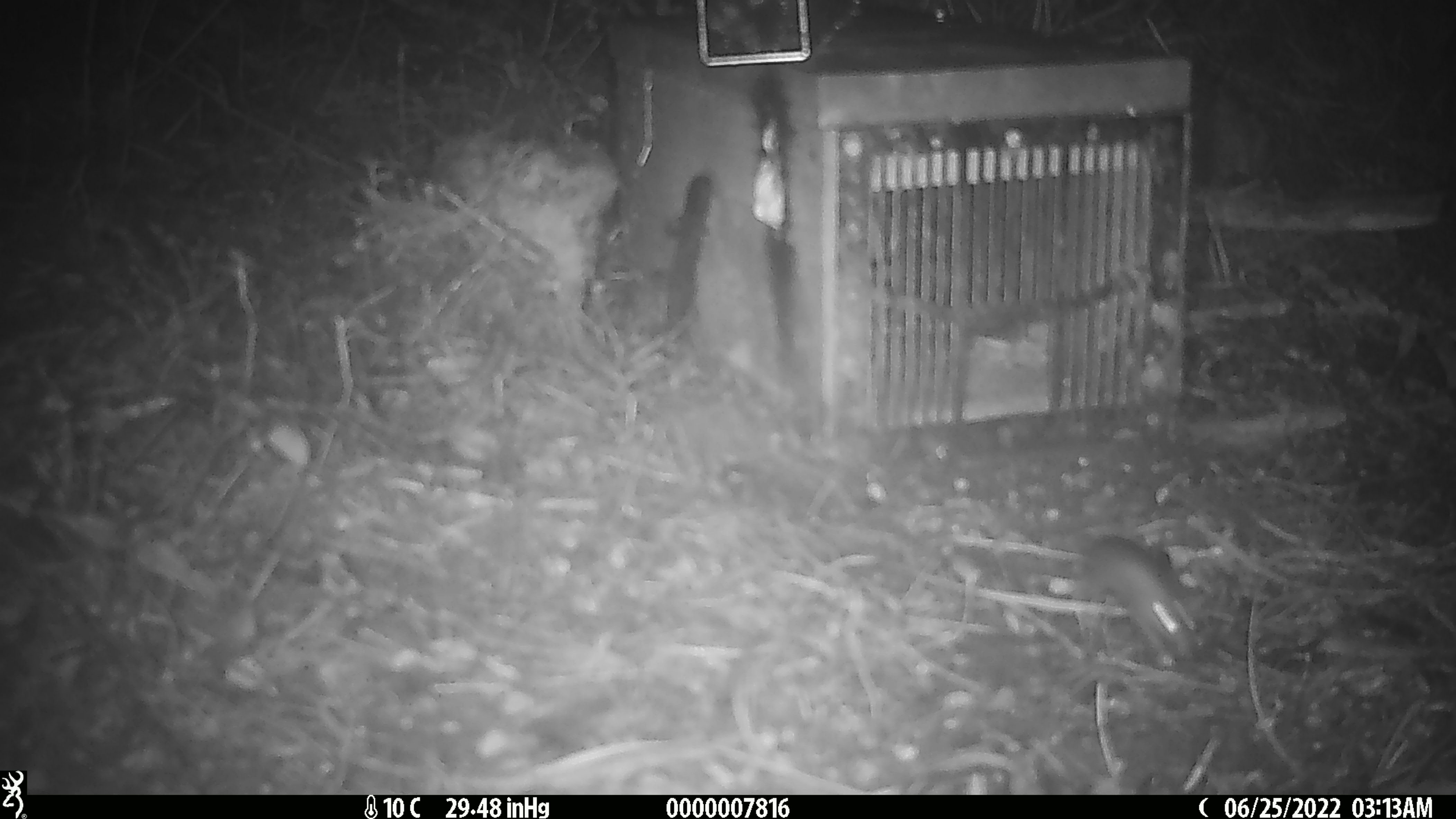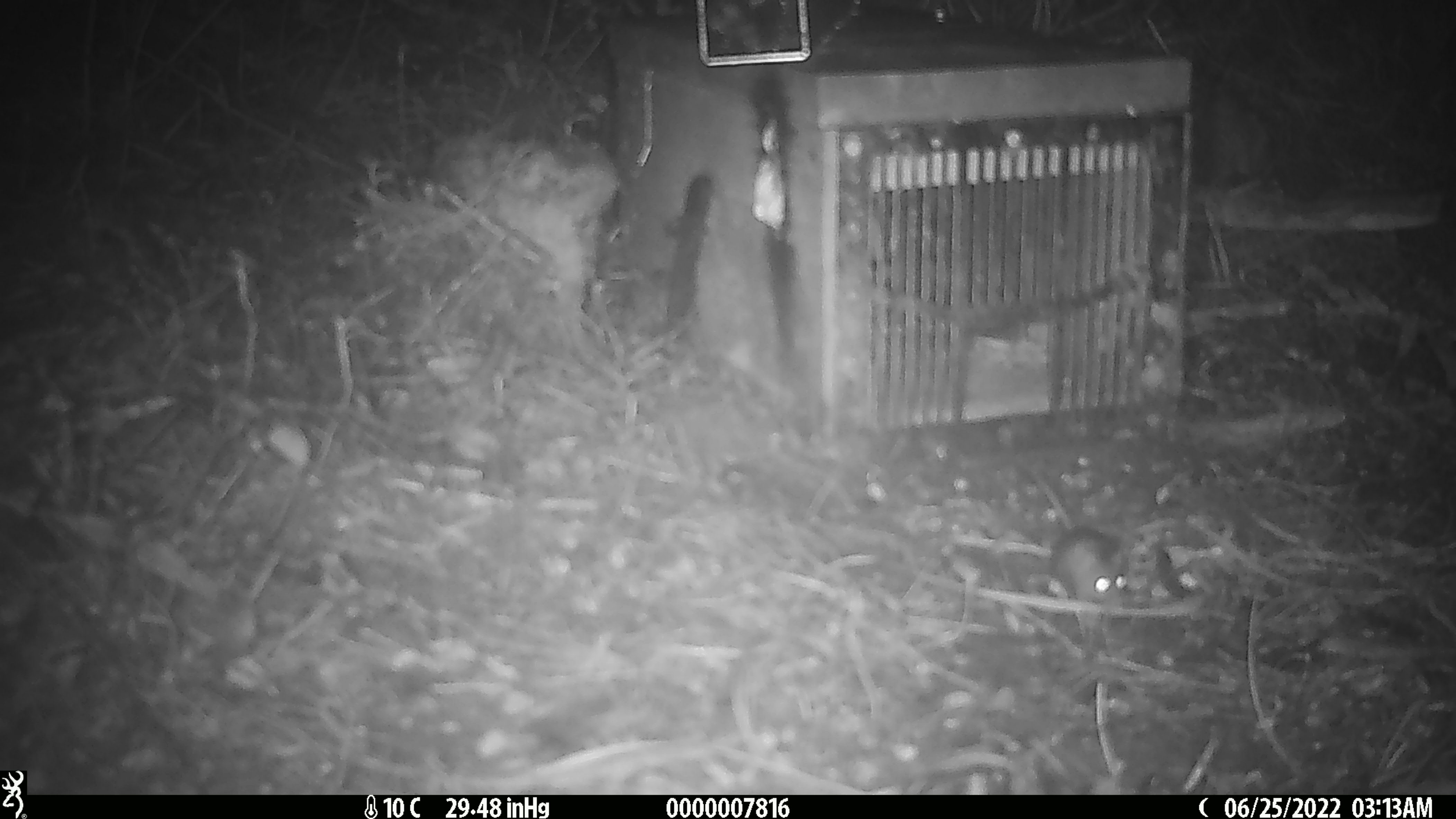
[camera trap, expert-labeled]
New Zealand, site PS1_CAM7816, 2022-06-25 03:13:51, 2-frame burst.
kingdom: Animalia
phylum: Chordata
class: Mammalia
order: Rodentia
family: Muridae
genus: Mus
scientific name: Mus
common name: mouse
Mouse (Mus).